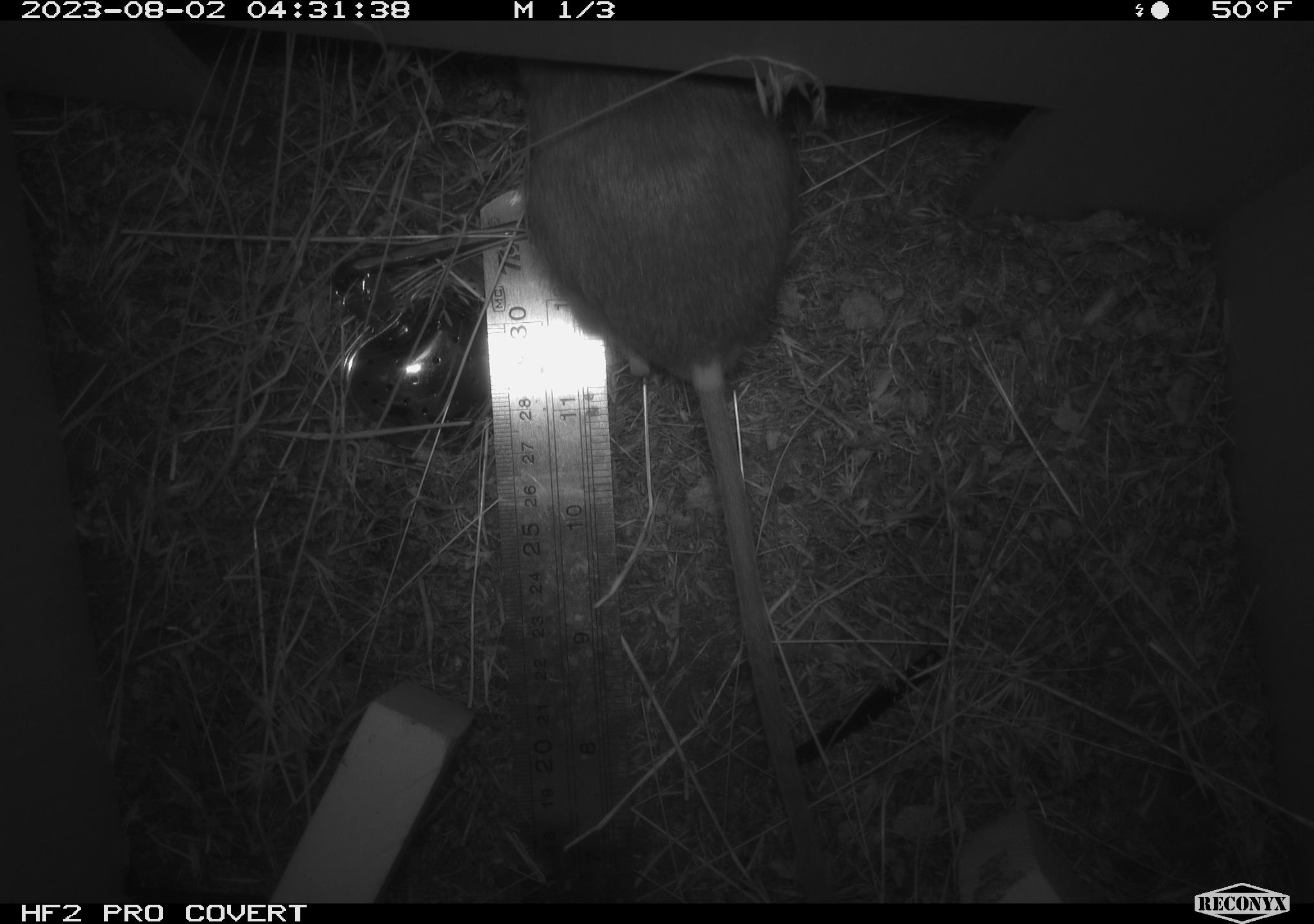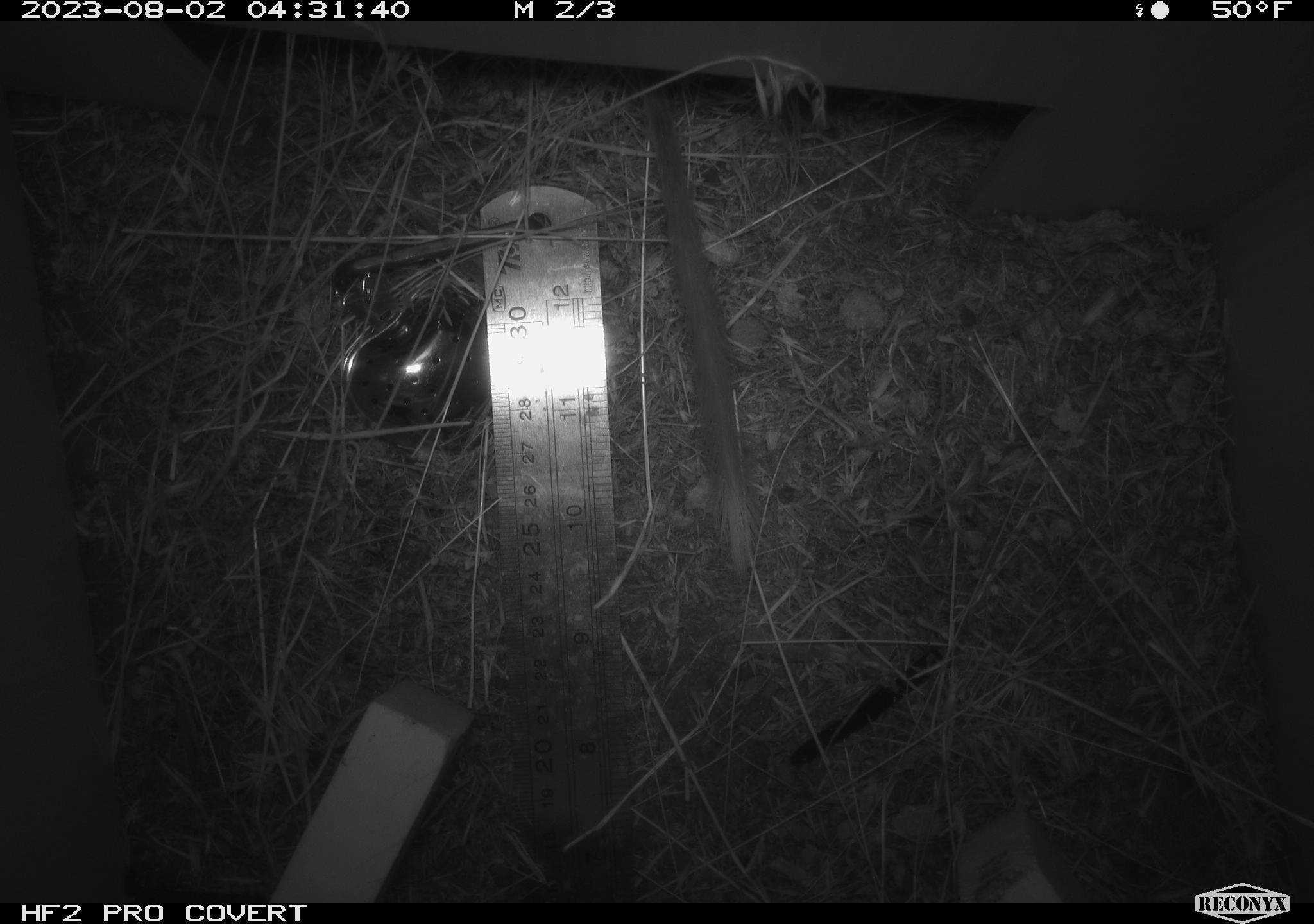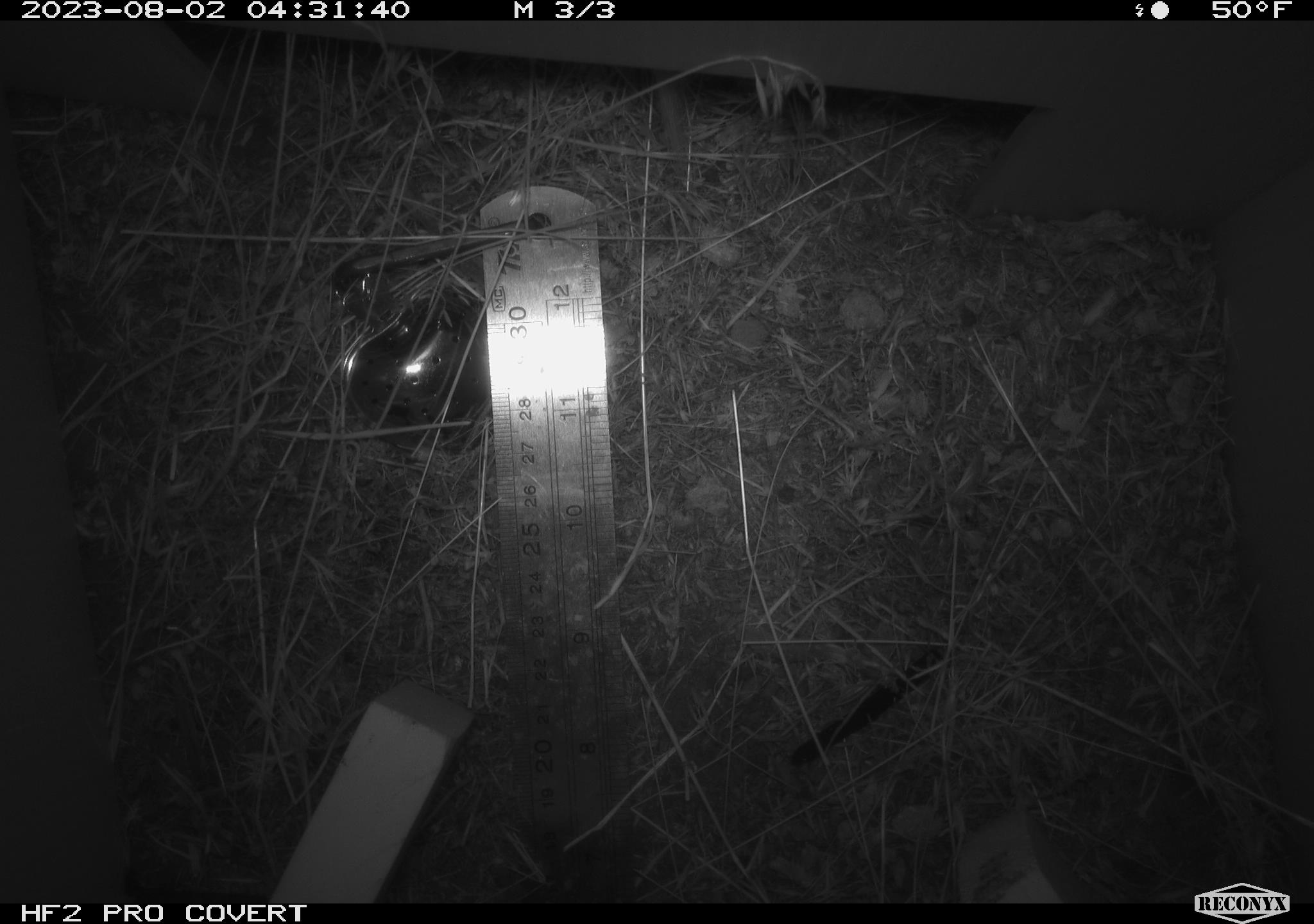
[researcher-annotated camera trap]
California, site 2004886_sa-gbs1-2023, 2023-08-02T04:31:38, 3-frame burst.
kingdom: Animalia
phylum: Chordata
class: Mammalia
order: Rodentia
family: Heteromyidae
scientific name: Heteromyidae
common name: kangaroo rats and pocket mice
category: heteromyidae family